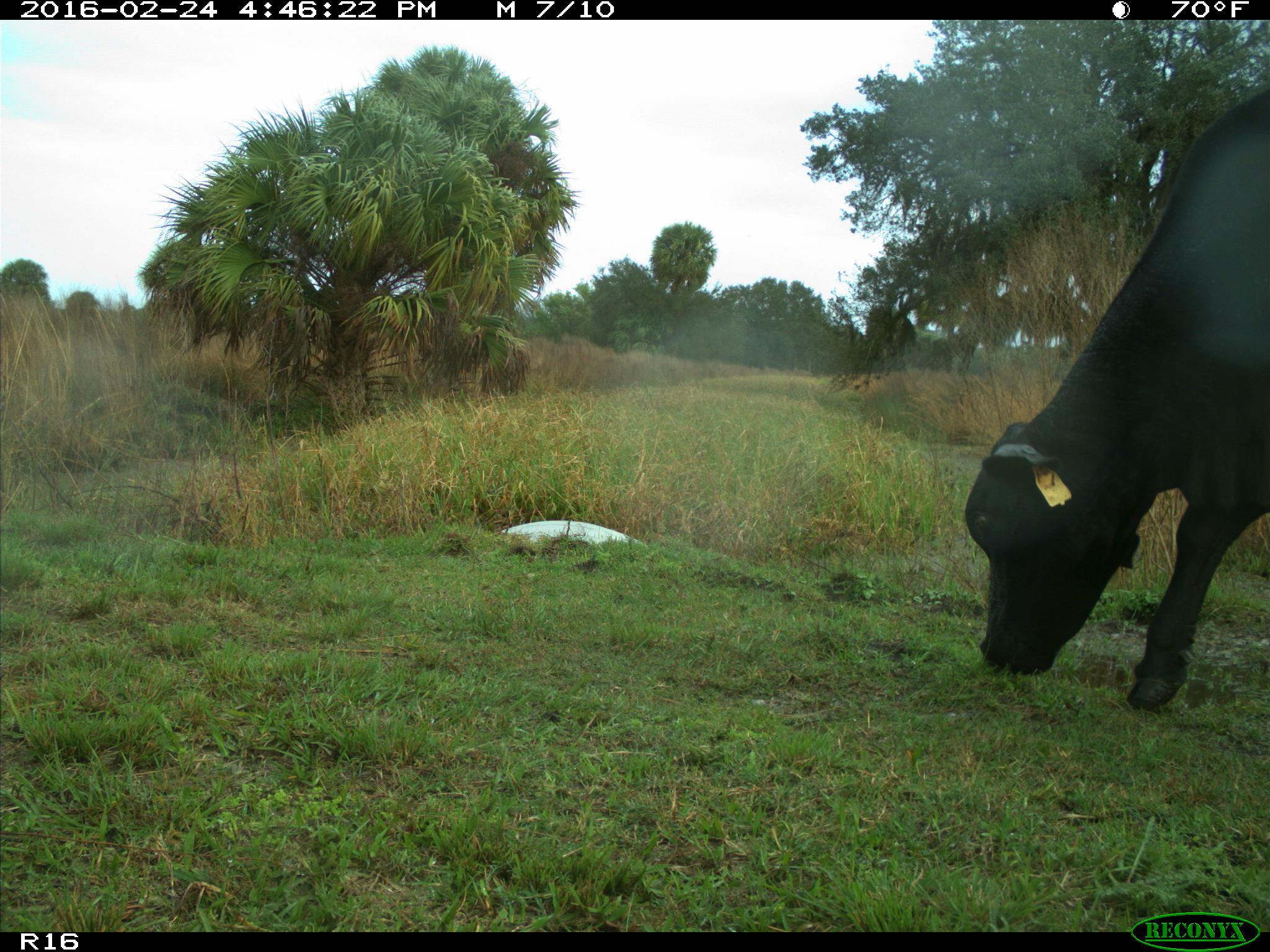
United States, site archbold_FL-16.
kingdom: Animalia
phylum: Chordata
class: Mammalia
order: Artiodactyla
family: Bovidae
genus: Bos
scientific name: Bos taurus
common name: domestic cow